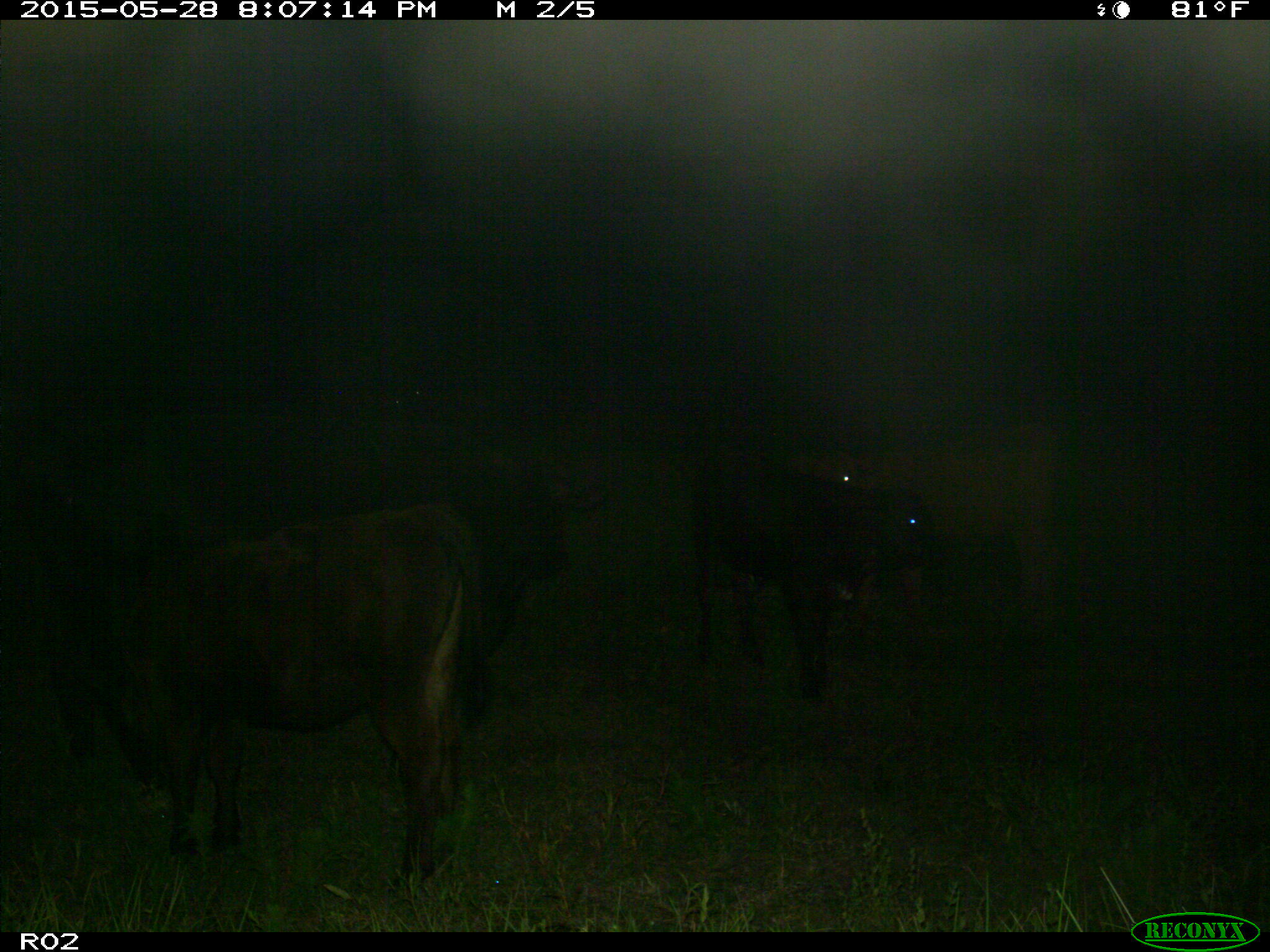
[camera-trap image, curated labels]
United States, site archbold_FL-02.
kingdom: Animalia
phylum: Chordata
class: Mammalia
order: Artiodactyla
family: Bovidae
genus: Bos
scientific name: Bos taurus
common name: domestic cow